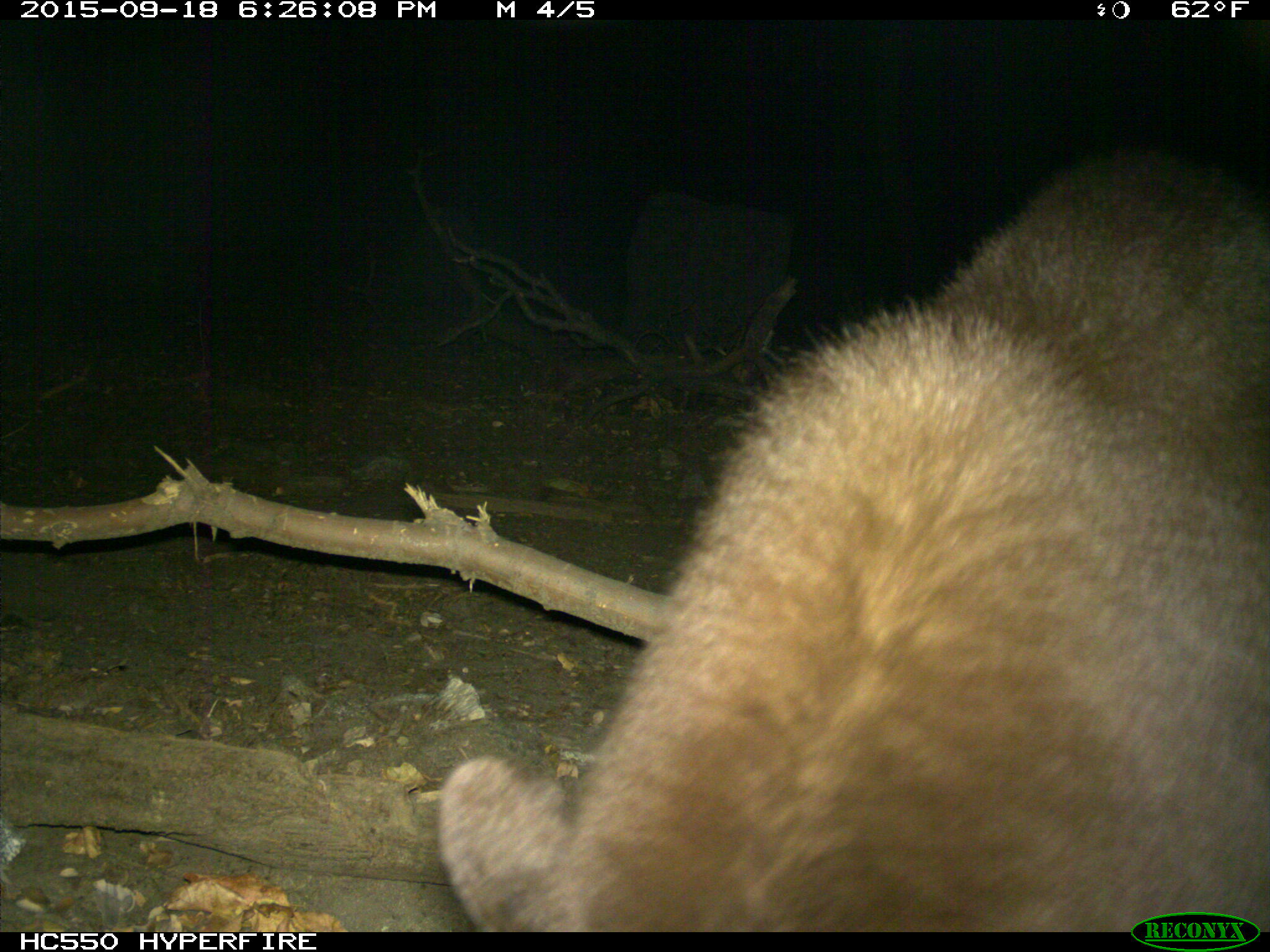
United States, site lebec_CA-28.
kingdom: Animalia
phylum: Chordata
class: Mammalia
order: Carnivora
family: Ursidae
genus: Ursus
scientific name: Ursus americanus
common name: american black bear